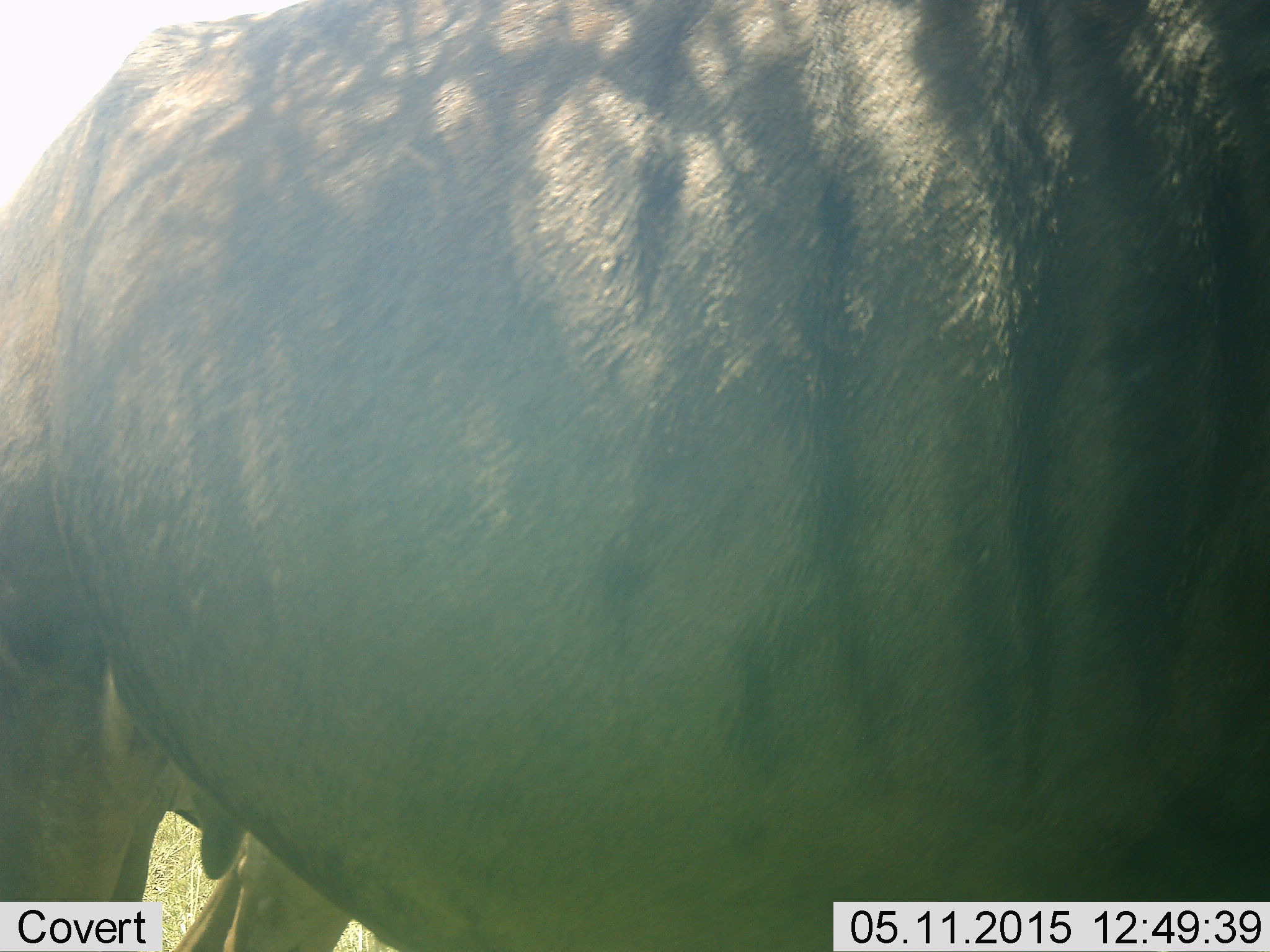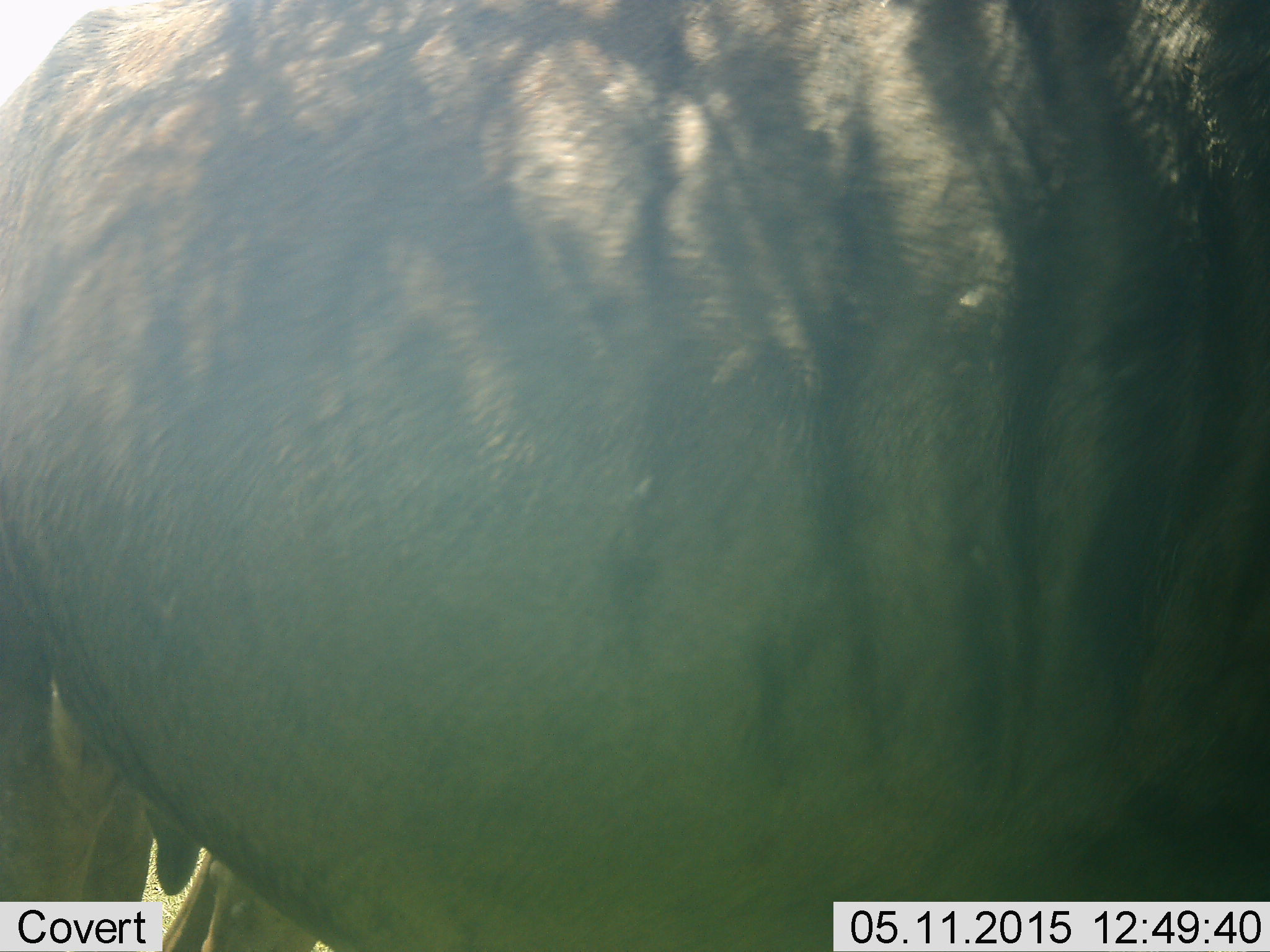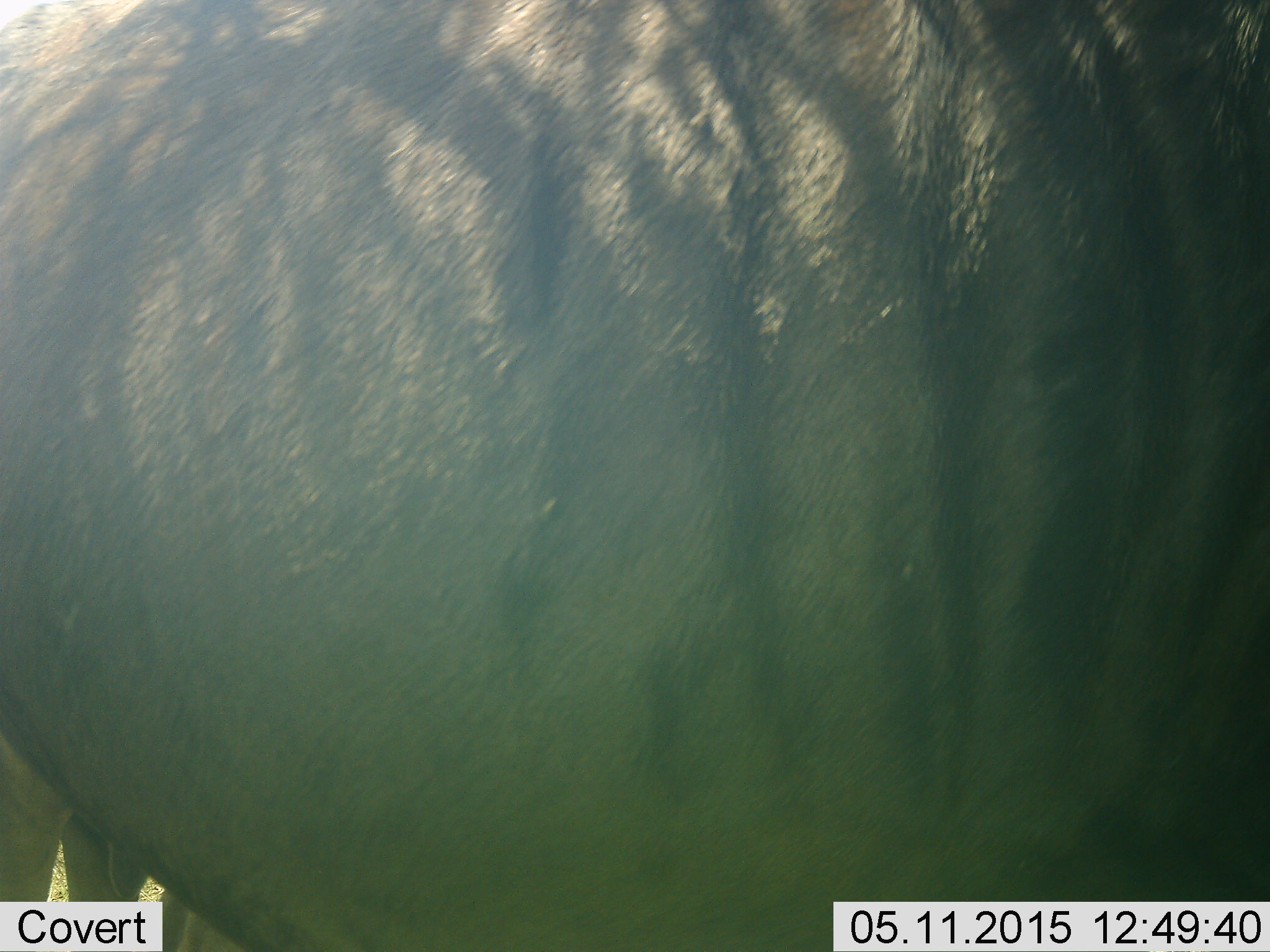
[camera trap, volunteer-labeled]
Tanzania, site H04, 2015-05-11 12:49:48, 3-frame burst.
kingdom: Animalia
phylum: Chordata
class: Mammalia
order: Artiodactyla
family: Bovidae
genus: Connochaetes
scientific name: Connochaetes taurinus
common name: blue wildebeest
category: wildebeest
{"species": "wildebeest (blue wildebeest) (Connochaetes taurinus)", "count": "1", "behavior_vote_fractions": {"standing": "90%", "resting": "20%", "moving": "10%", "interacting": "0%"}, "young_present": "0%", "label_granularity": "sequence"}